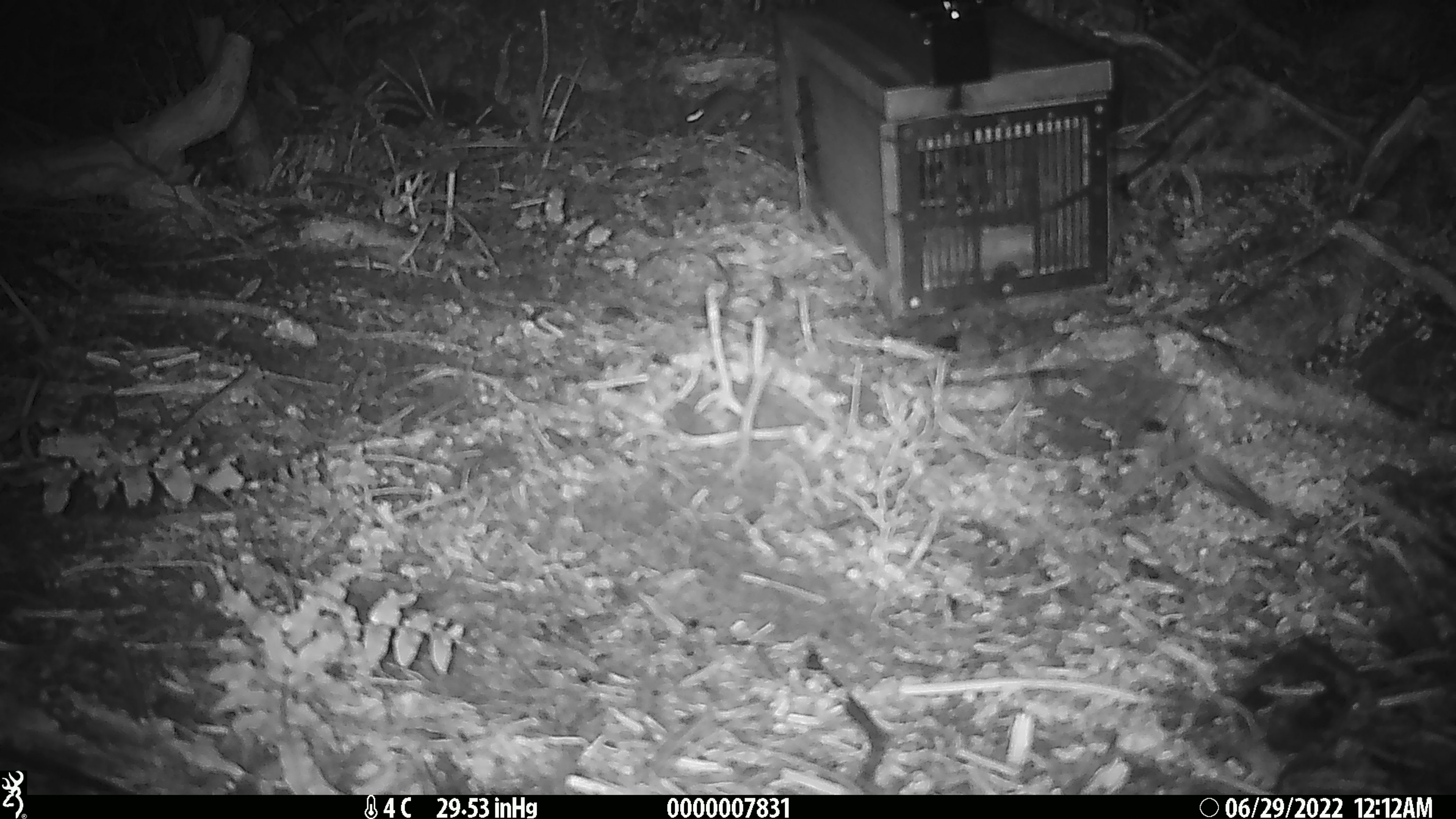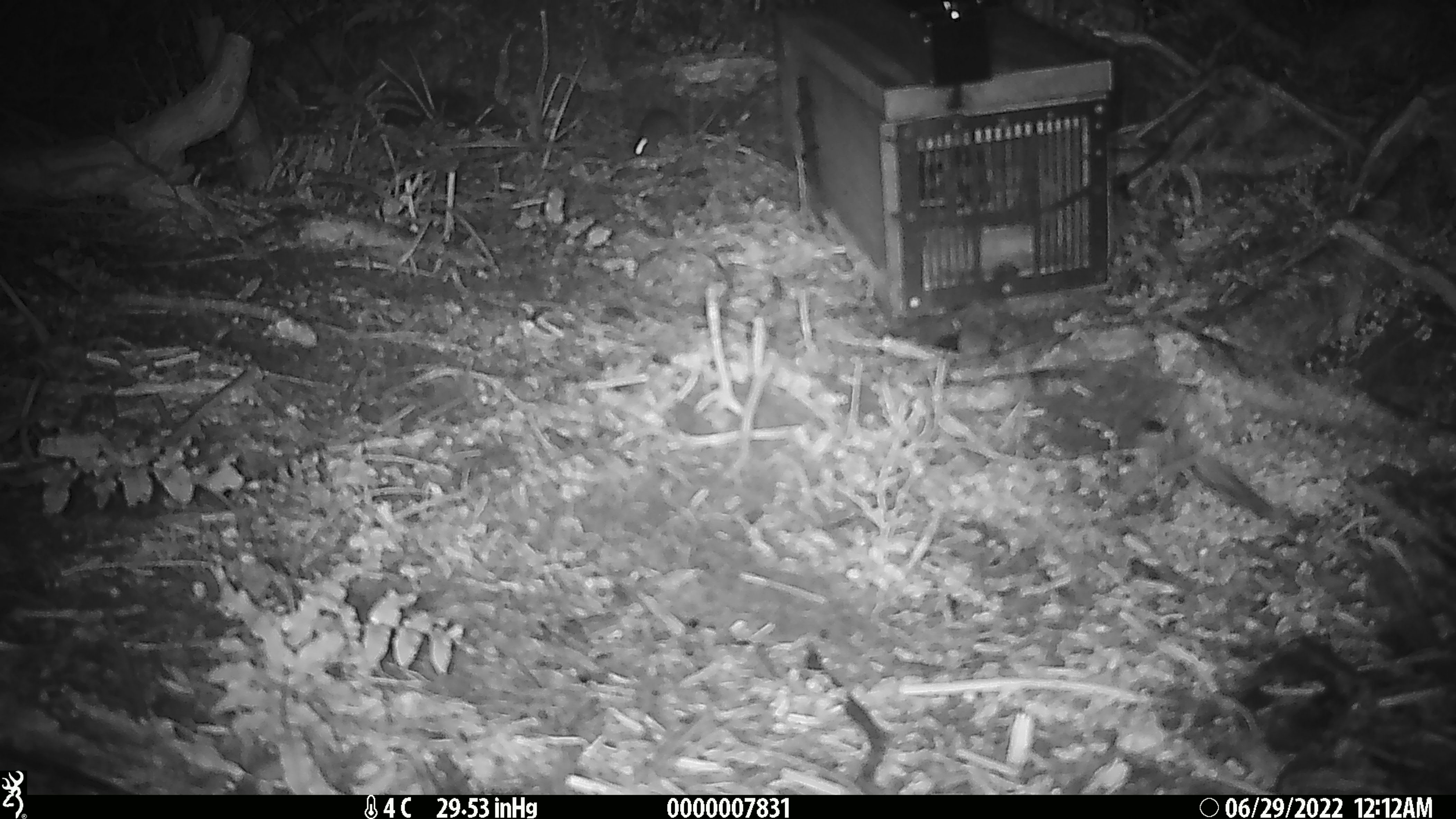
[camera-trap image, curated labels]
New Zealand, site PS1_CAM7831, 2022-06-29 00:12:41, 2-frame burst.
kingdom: Animalia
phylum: Chordata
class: Mammalia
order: Rodentia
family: Muridae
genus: Mus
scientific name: Mus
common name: mouse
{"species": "mouse (Mus)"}